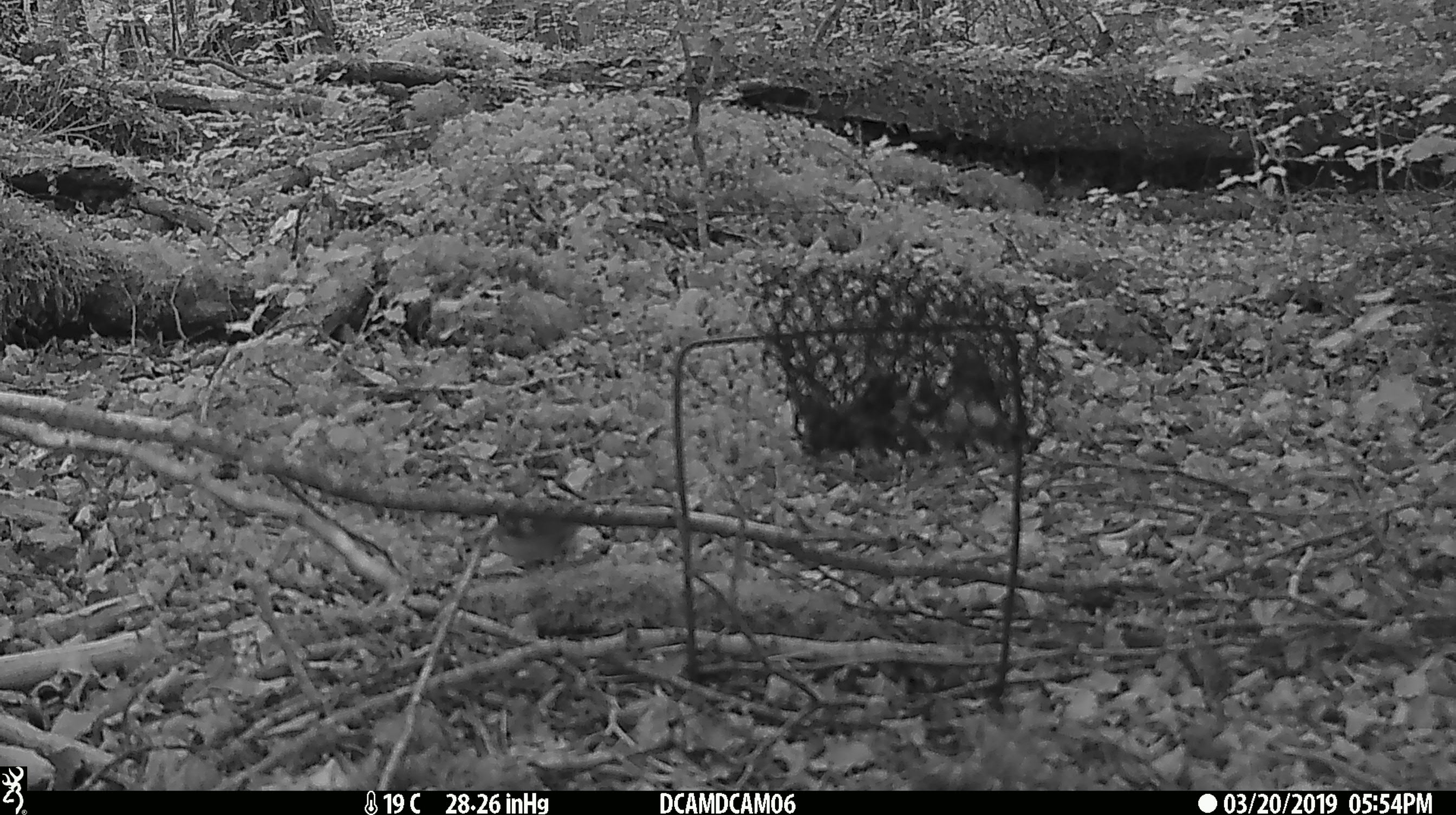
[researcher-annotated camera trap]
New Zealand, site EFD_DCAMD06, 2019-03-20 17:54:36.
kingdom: Animalia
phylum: Chordata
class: Aves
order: Passeriformes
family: Acanthisittidae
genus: Acanthisitta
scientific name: Acanthisitta chloris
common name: rifleman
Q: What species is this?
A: Rifleman (Acanthisitta chloris).